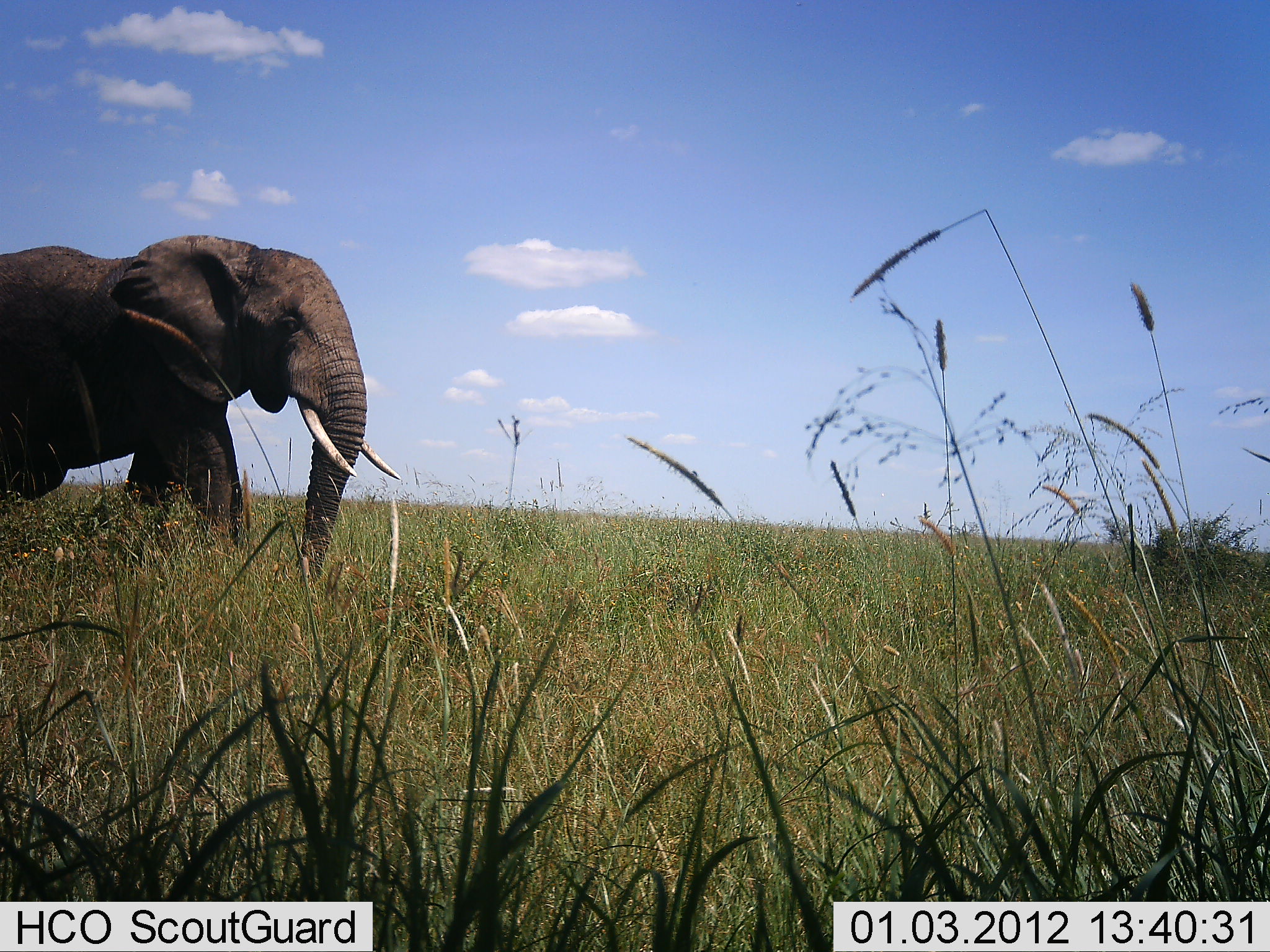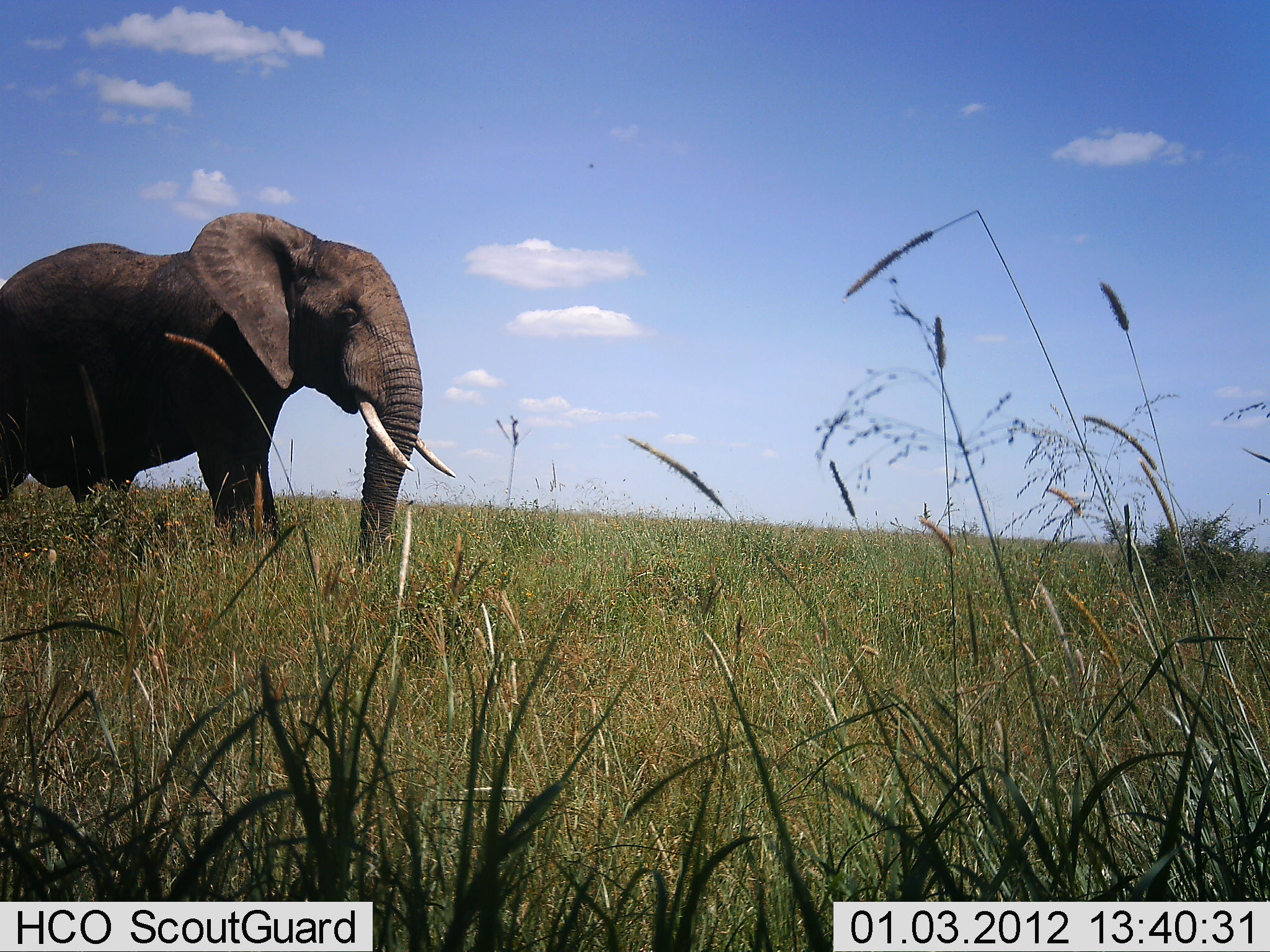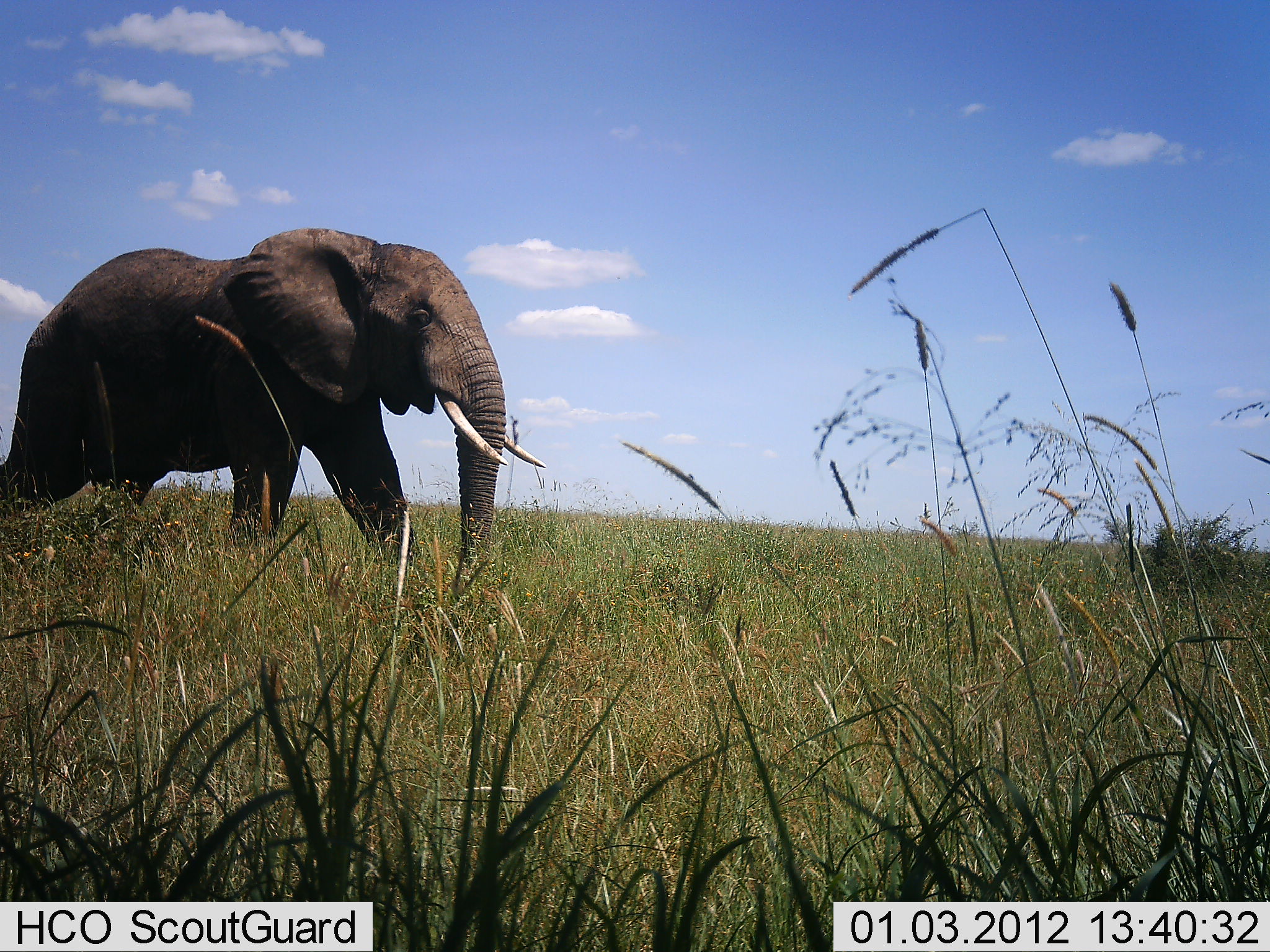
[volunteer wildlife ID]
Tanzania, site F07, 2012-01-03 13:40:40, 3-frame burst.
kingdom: Animalia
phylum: Chordata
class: Mammalia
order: Proboscidea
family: Elephantidae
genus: Loxodonta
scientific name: Loxodonta africana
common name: african bush elephant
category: elephant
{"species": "elephant (african bush elephant) (Loxodonta africana)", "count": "1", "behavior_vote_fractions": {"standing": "27%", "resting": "0%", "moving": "73%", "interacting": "0%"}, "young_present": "0%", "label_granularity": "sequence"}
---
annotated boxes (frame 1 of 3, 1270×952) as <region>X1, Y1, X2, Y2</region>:
animal: <region>1, 233, 404, 597</region>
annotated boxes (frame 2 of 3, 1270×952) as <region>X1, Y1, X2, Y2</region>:
animal: <region>0, 211, 460, 563</region>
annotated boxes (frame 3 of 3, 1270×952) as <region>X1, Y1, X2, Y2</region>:
animal: <region>2, 222, 544, 618</region>